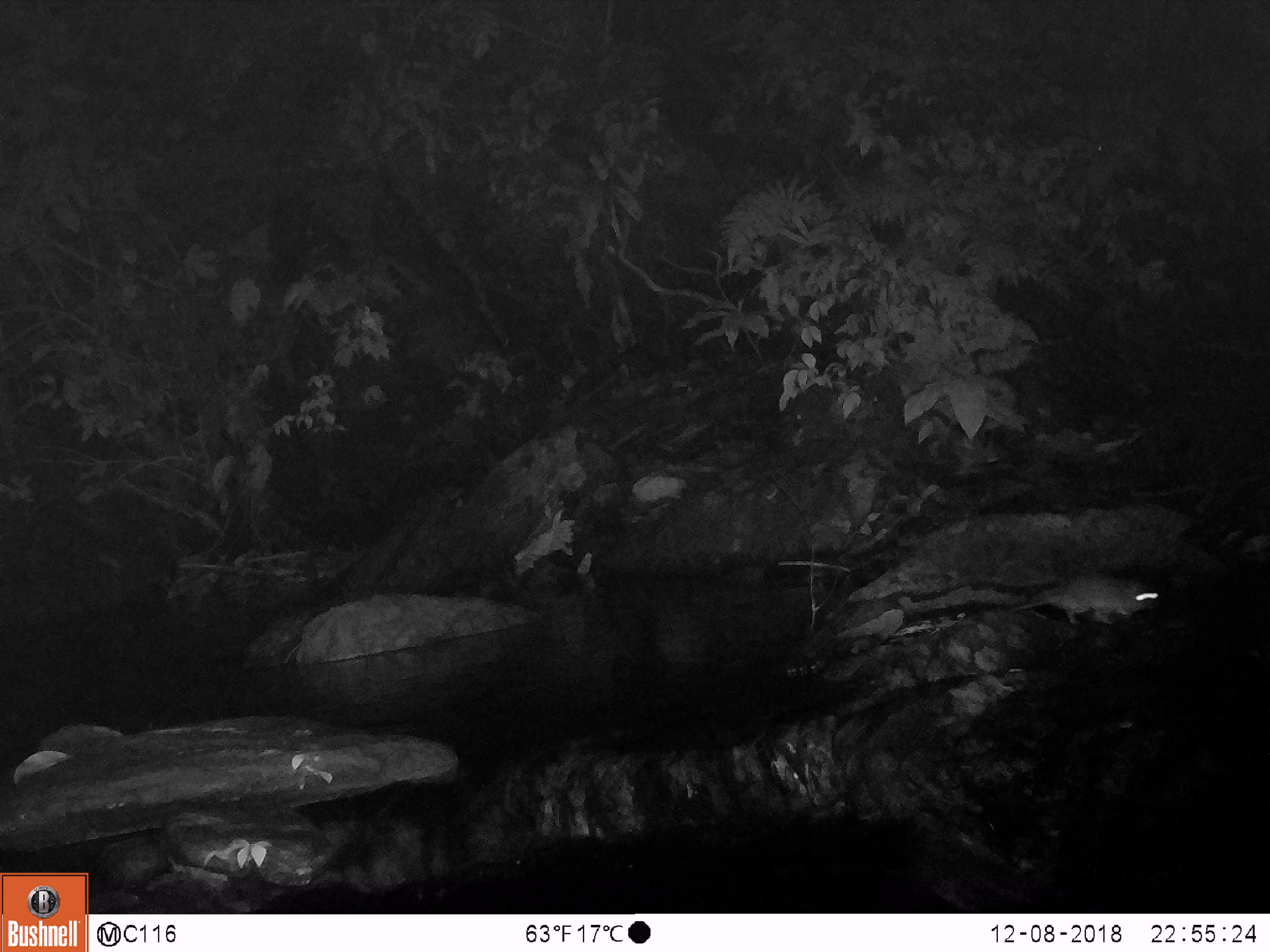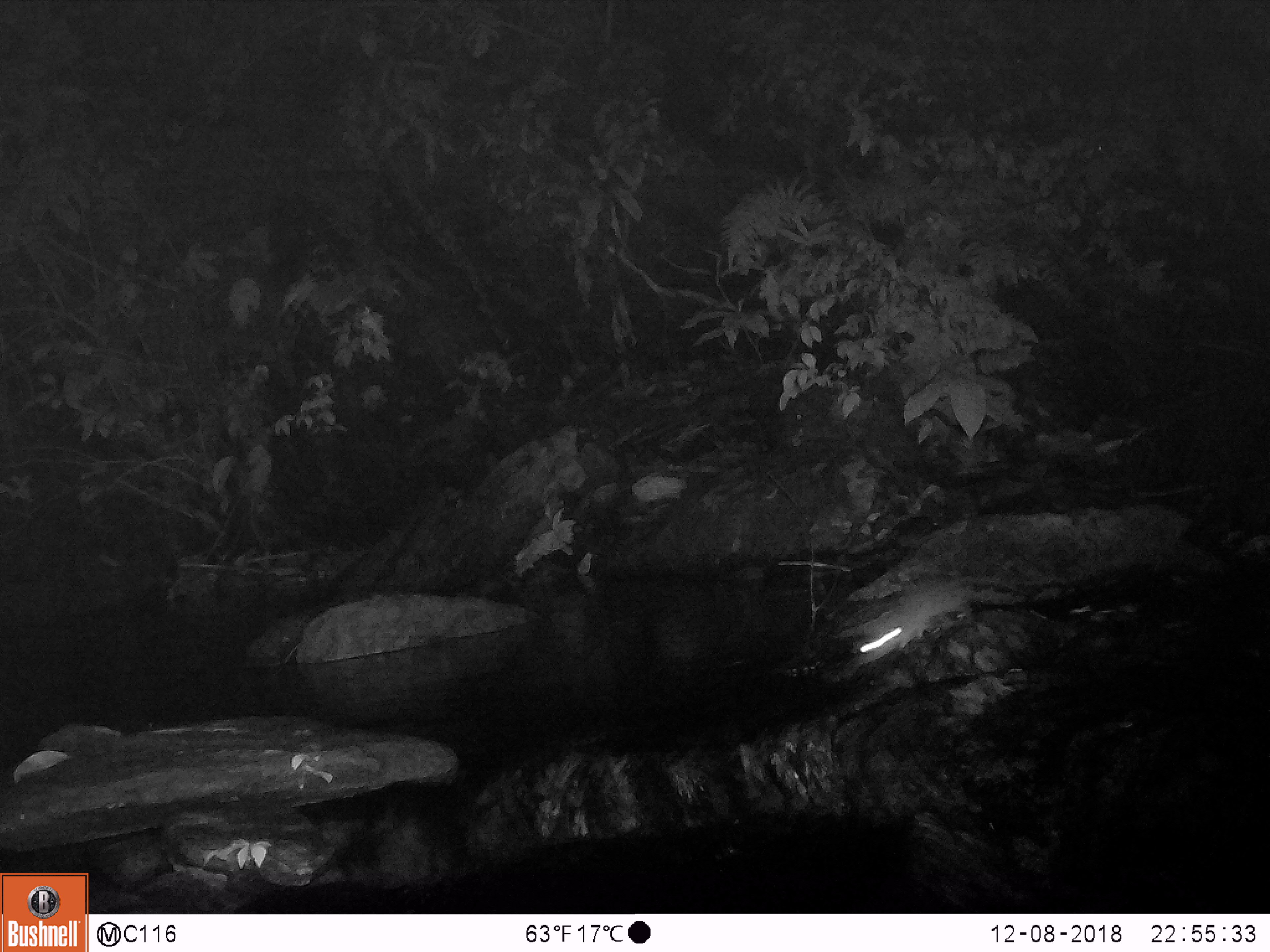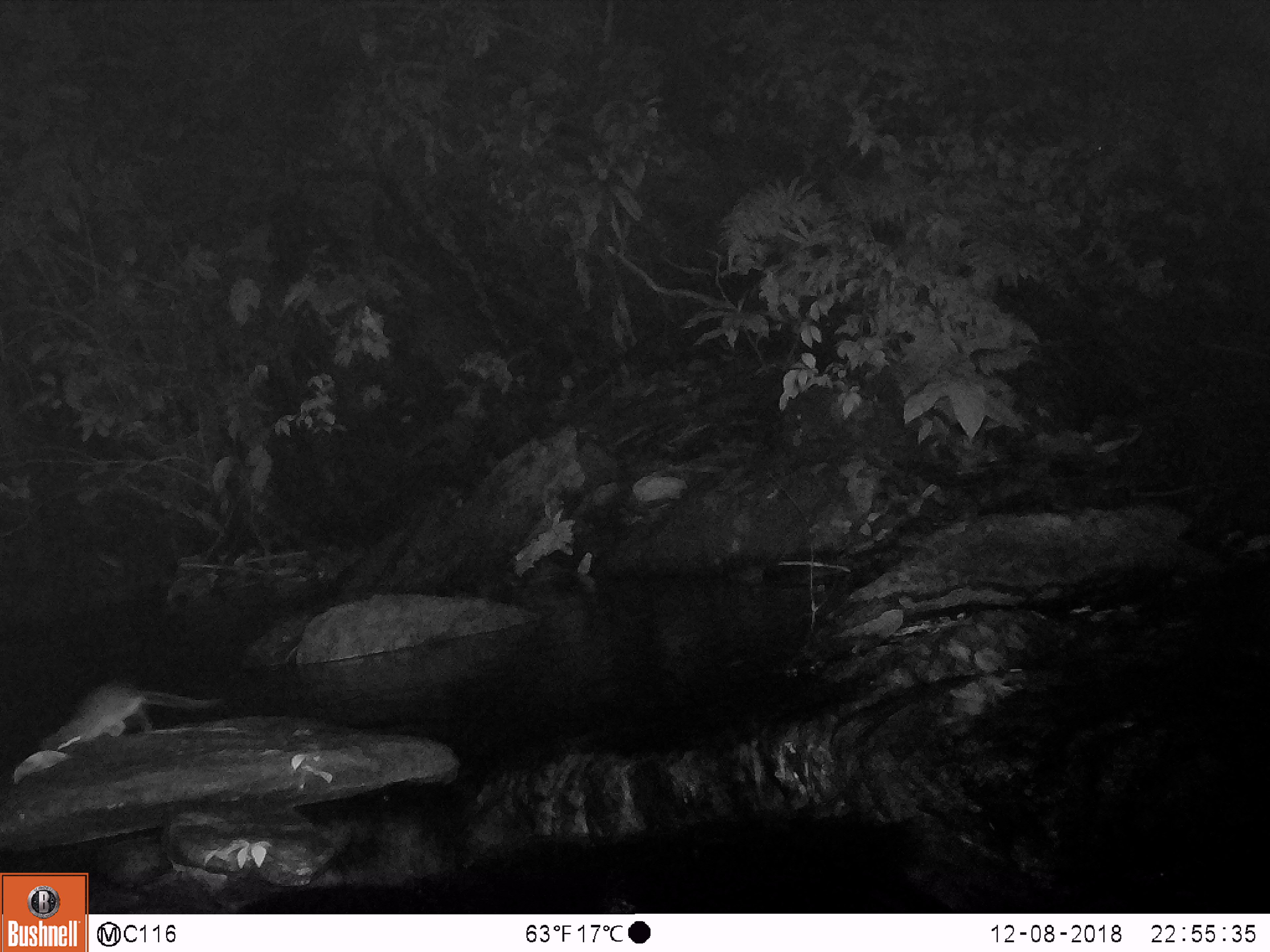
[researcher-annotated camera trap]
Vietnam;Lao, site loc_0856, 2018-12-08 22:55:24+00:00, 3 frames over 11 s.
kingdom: Animalia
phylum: Chordata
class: Mammalia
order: Rodentia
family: Muridae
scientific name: Muridae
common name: old-world mice and rats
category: unidentified murid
Unidentified murid (old-world mice and rats) (Muridae). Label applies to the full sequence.